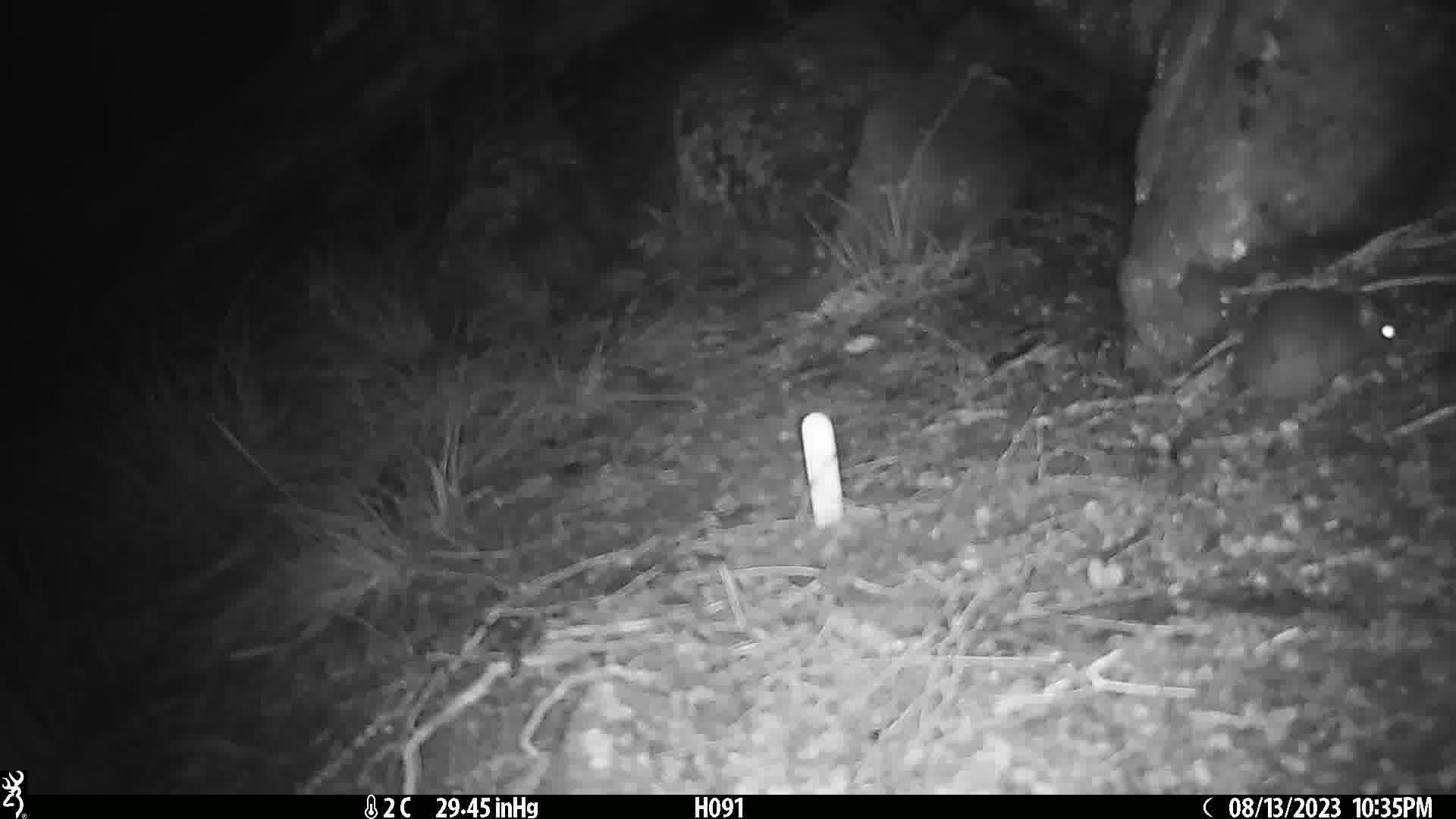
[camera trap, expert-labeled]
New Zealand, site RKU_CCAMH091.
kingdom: Animalia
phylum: Chordata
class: Mammalia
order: Rodentia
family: Muridae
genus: Rattus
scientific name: Rattus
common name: rat